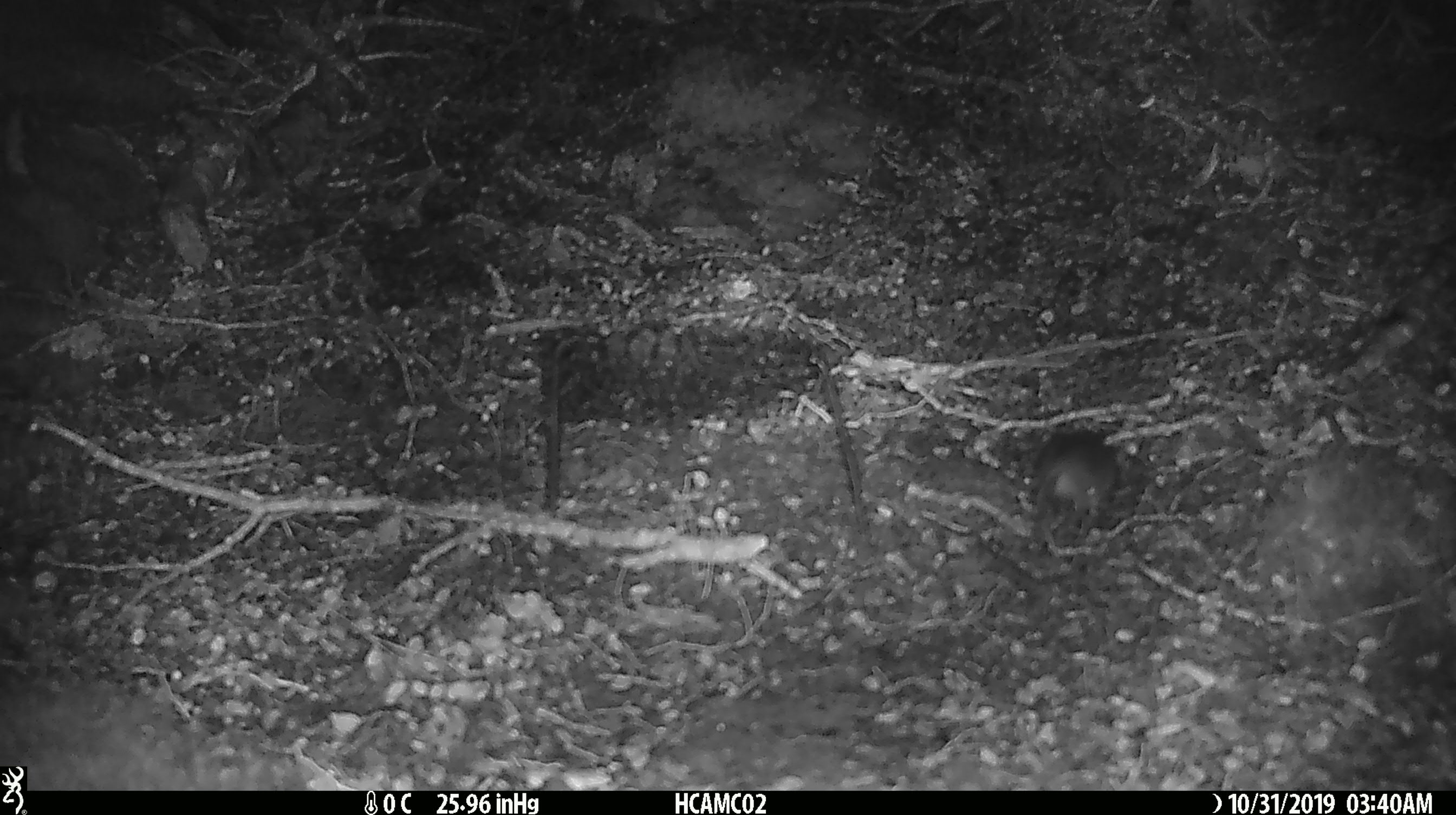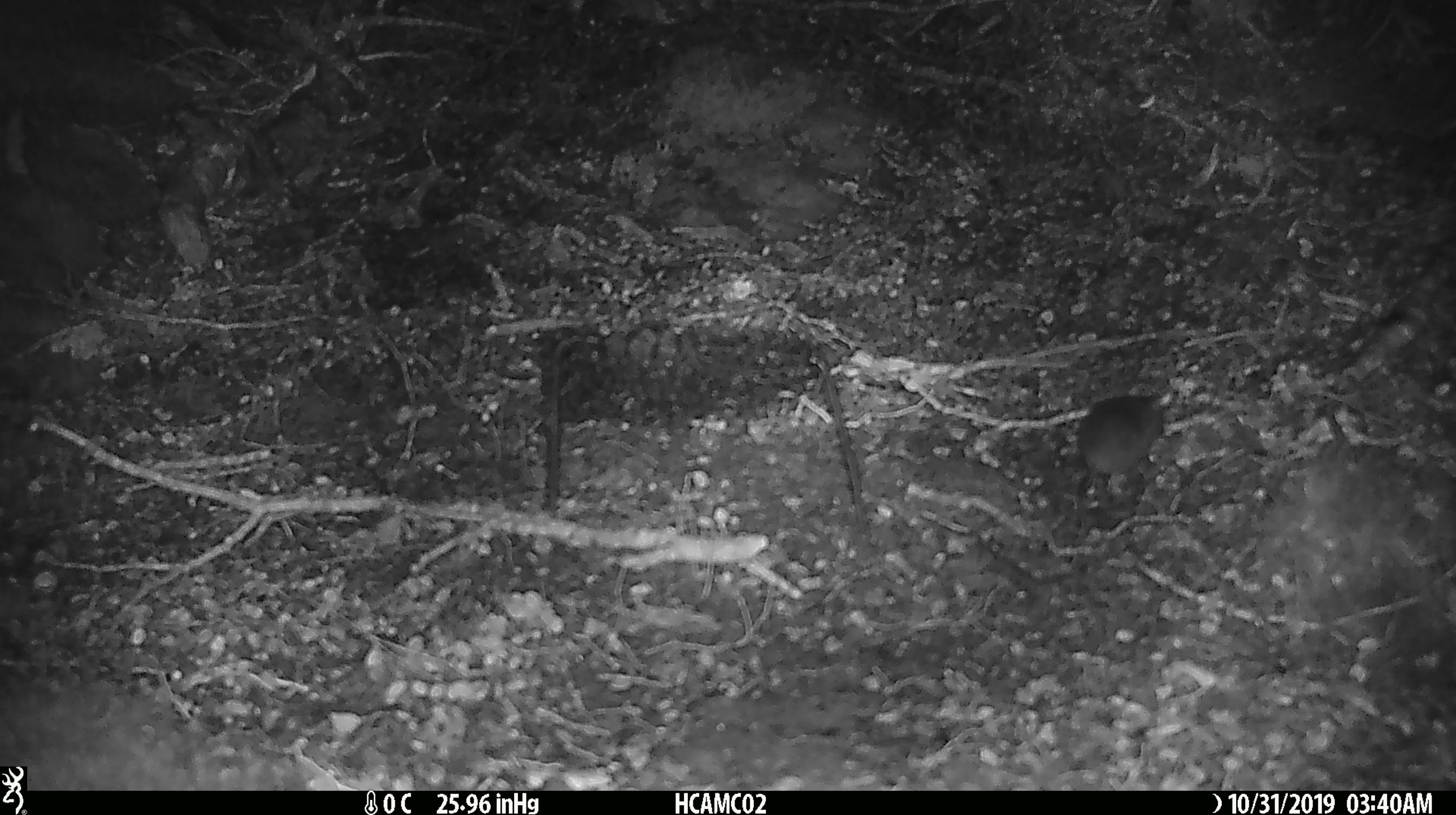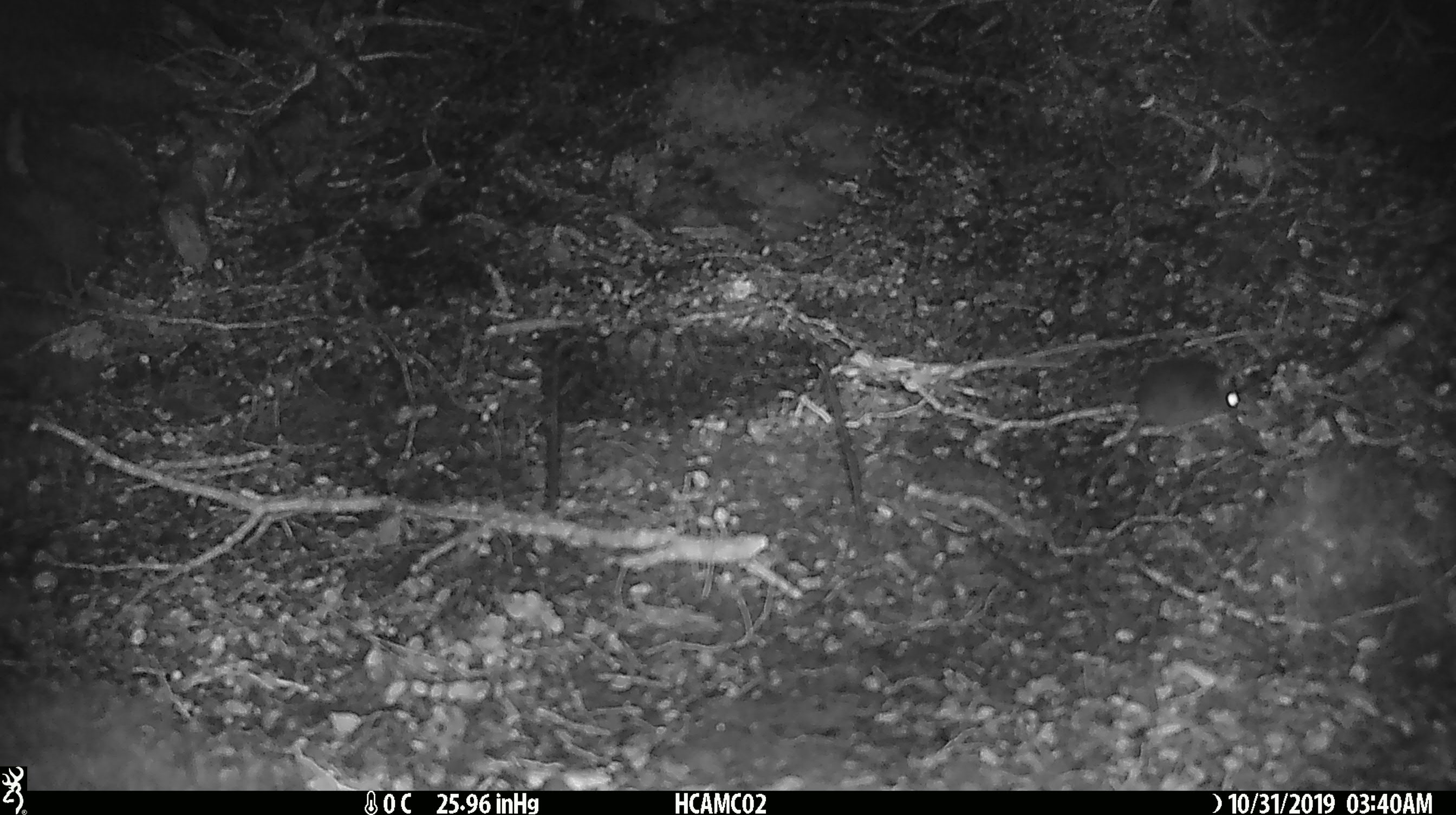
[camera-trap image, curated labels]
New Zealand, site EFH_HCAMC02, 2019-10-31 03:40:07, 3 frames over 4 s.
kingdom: Animalia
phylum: Chordata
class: Mammalia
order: Rodentia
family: Muridae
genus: Mus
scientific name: Mus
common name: mouse